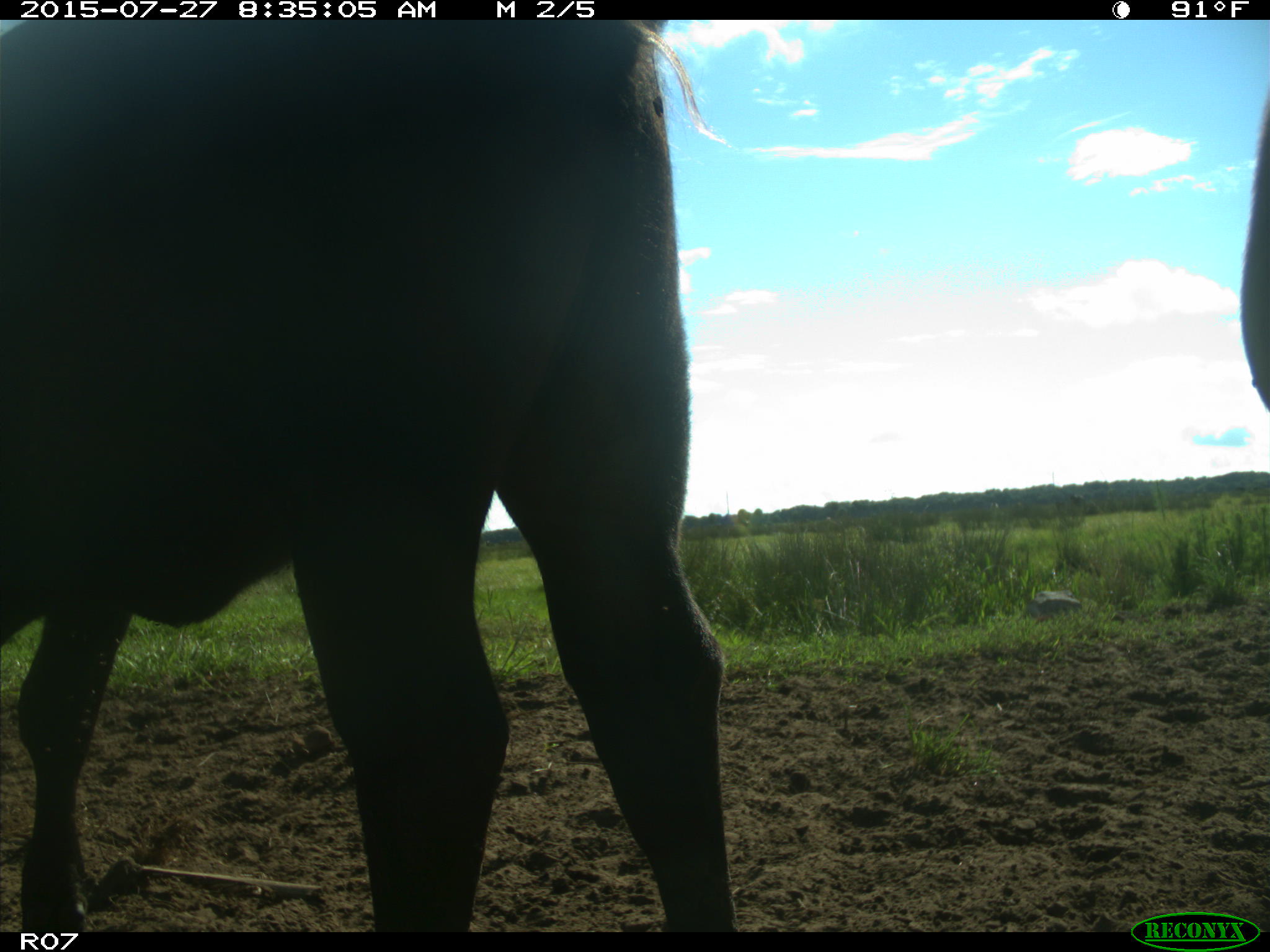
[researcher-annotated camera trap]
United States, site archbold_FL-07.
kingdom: Animalia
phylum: Chordata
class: Mammalia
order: Artiodactyla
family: Bovidae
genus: Bos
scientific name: Bos taurus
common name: domestic cow